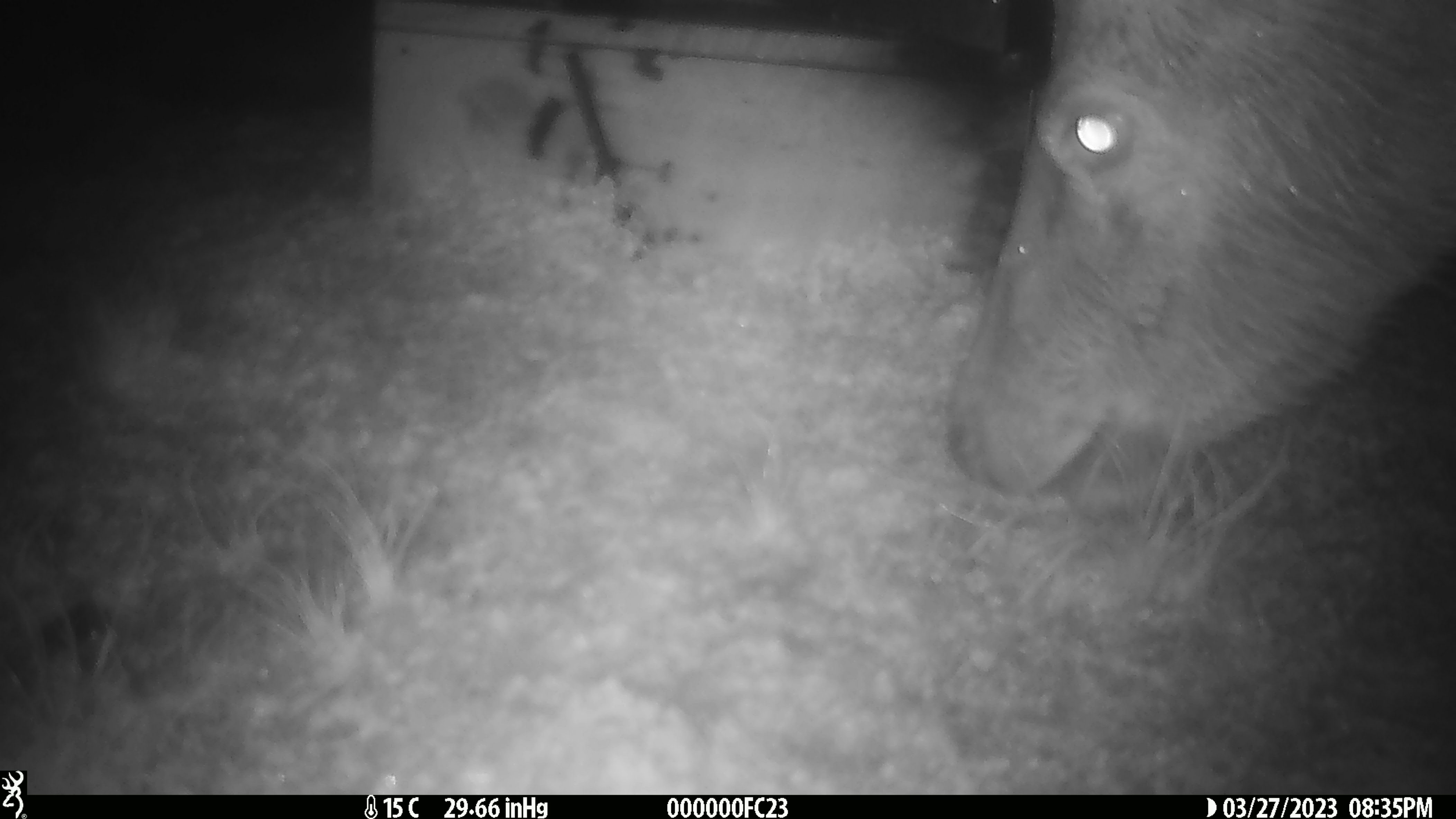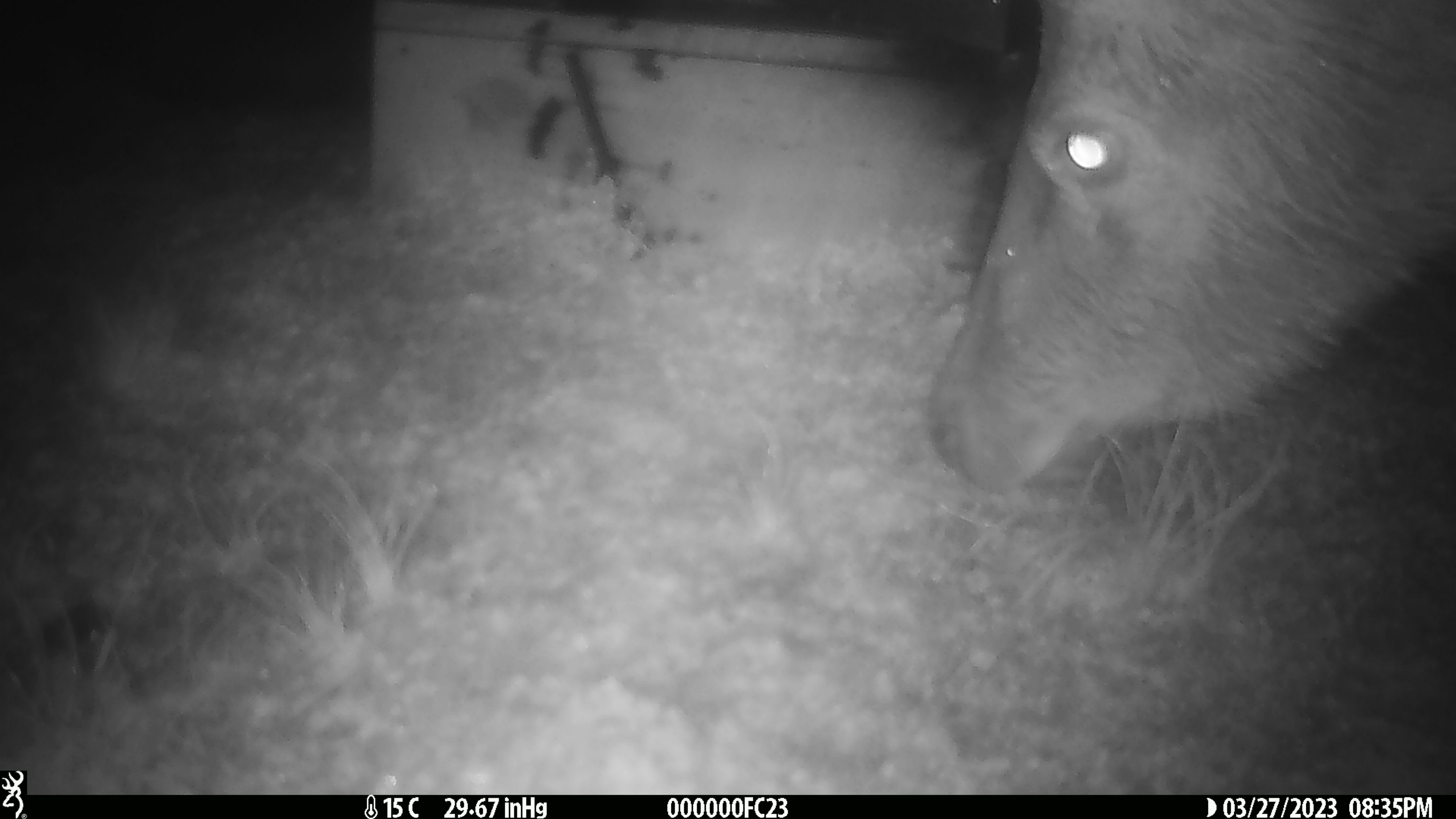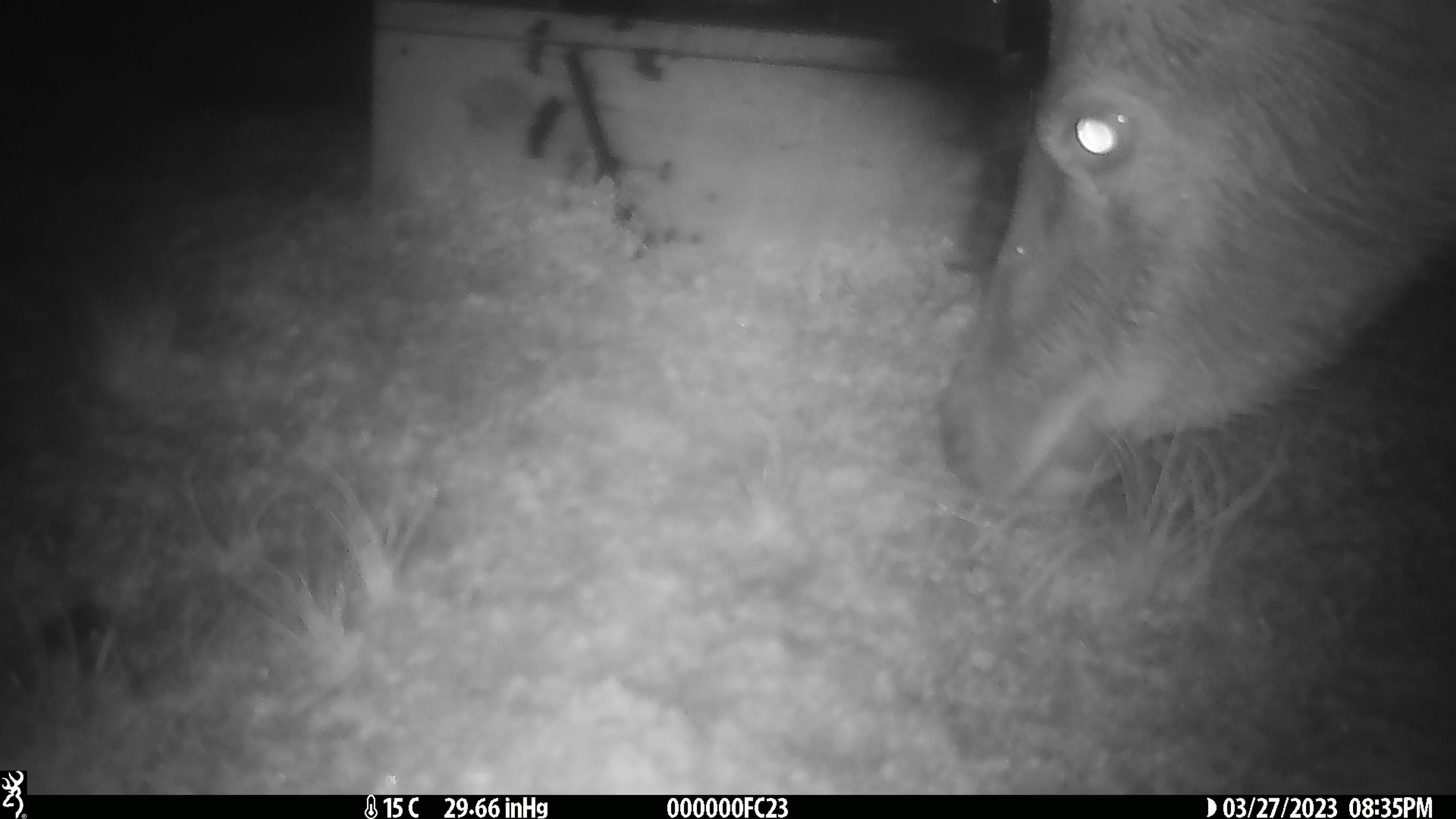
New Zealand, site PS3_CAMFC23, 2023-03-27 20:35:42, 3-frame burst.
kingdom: Animalia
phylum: Chordata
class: Mammalia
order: Artiodactyla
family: Cervidae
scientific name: Cervidae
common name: deer